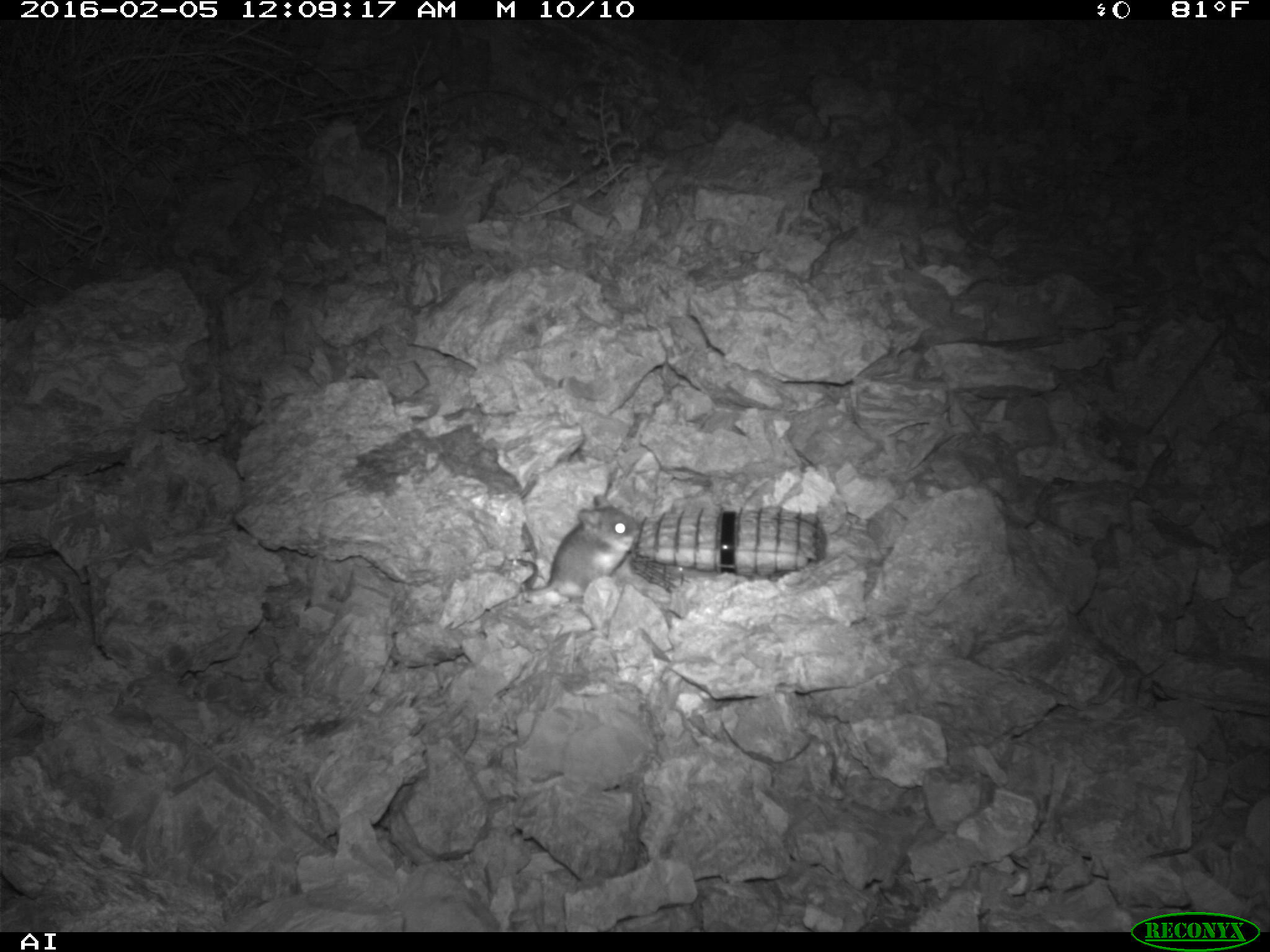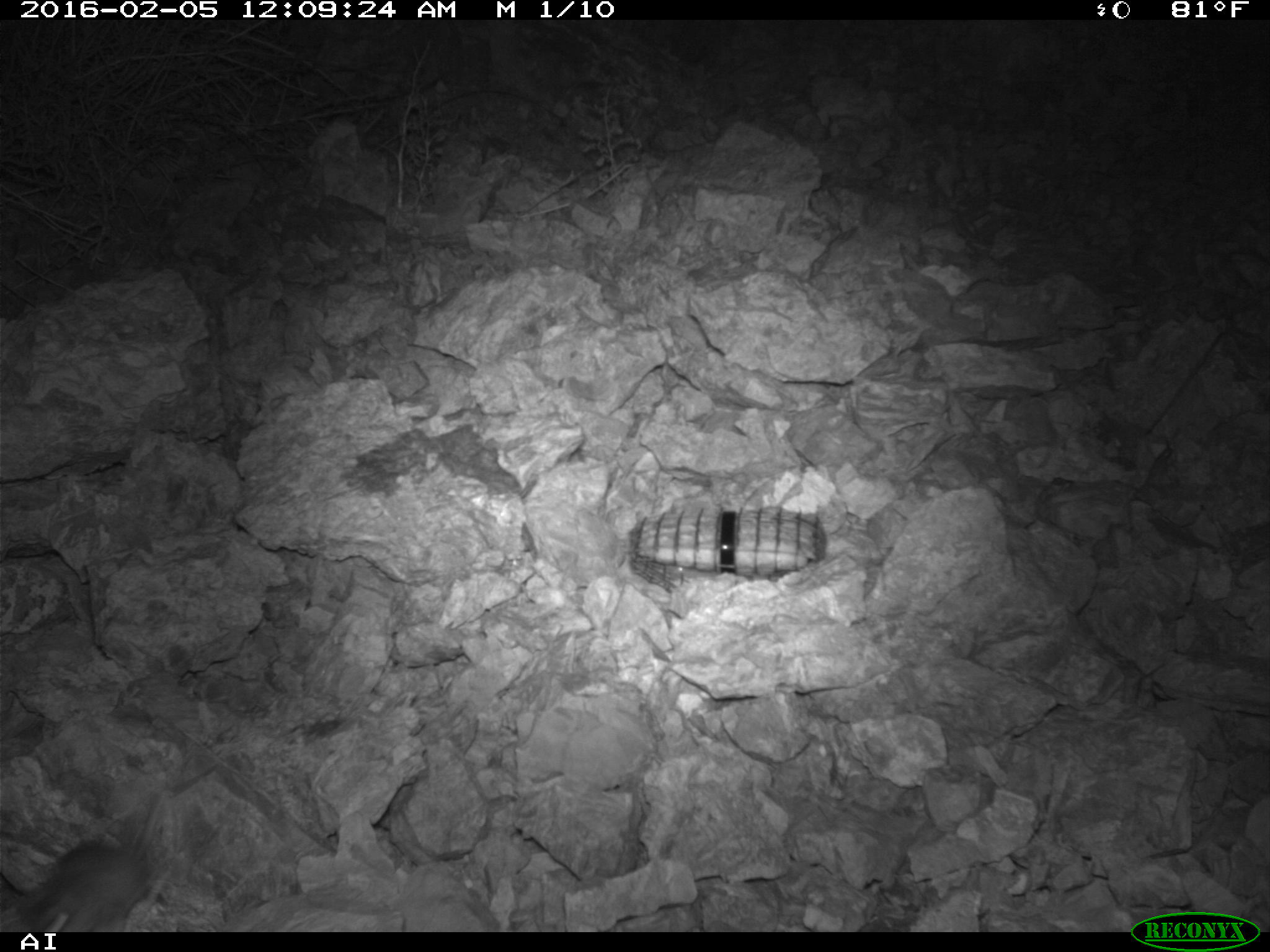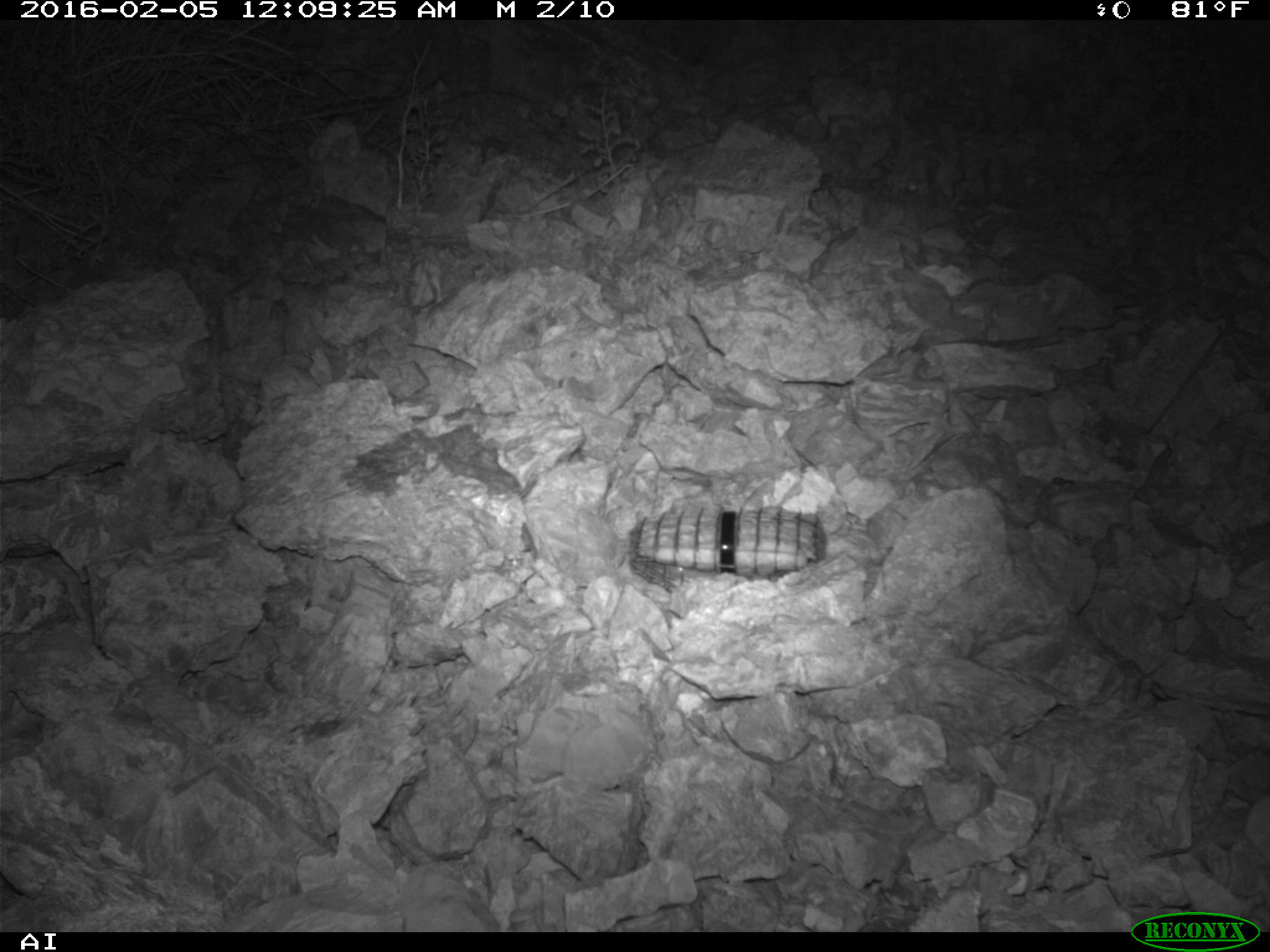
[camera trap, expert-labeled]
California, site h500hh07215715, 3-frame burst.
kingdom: Animalia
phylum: Chordata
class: Mammalia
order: Rodentia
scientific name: Rodentia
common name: rodent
Rodent (Rodentia).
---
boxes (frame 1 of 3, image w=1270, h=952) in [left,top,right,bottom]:
rodent: [515,494,641,599]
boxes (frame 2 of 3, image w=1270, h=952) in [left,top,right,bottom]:
rodent: [0,791,167,930]